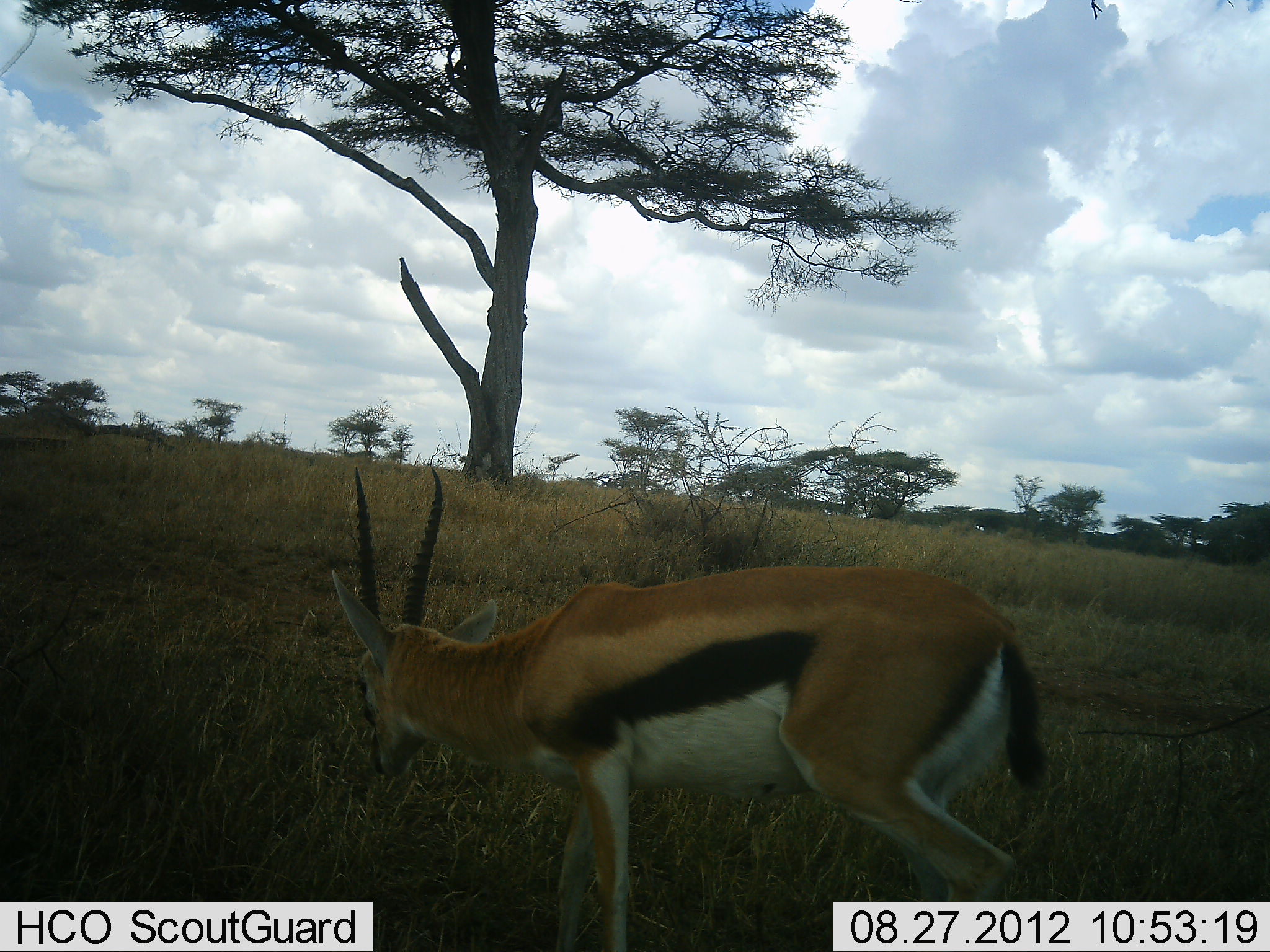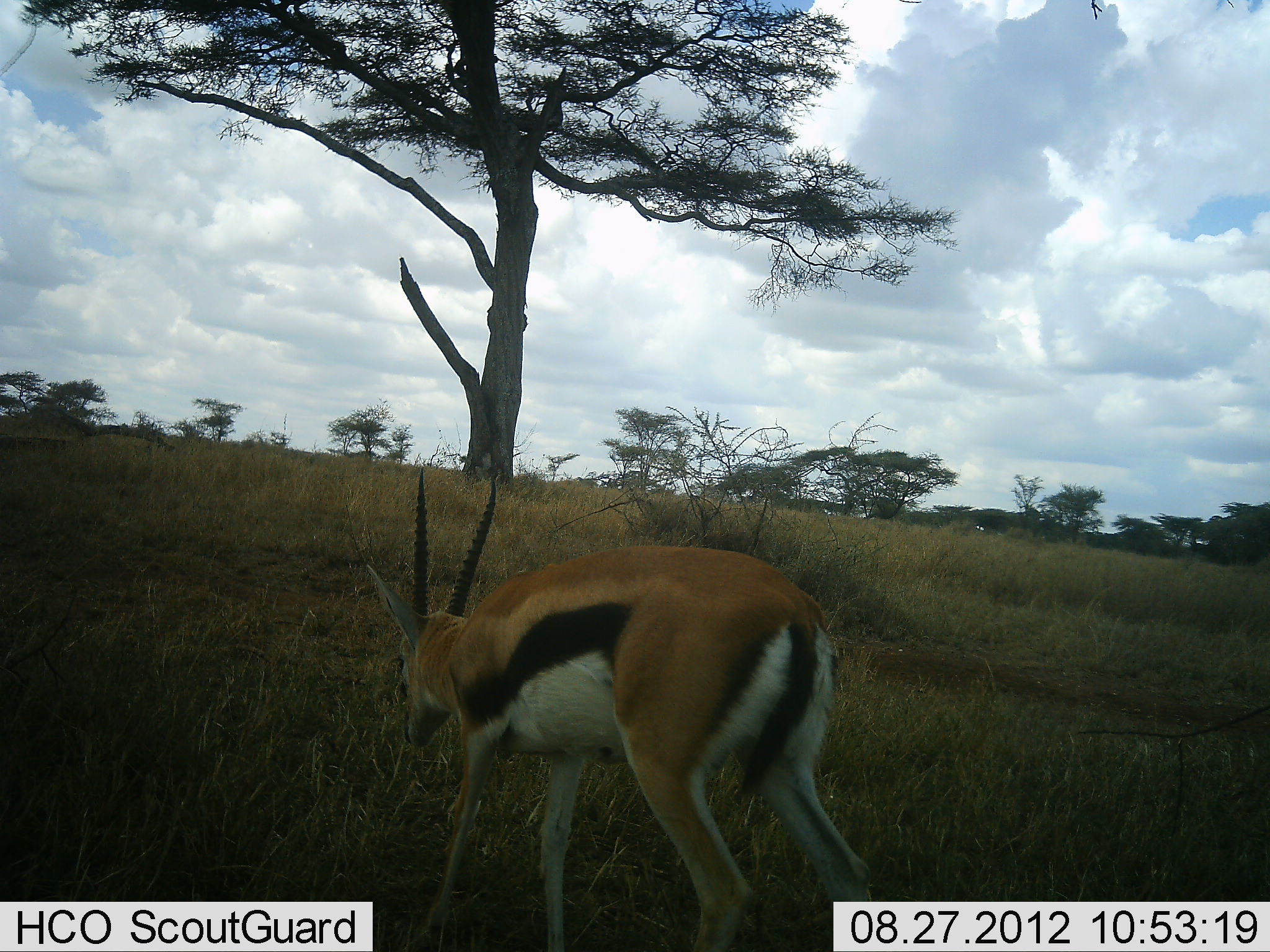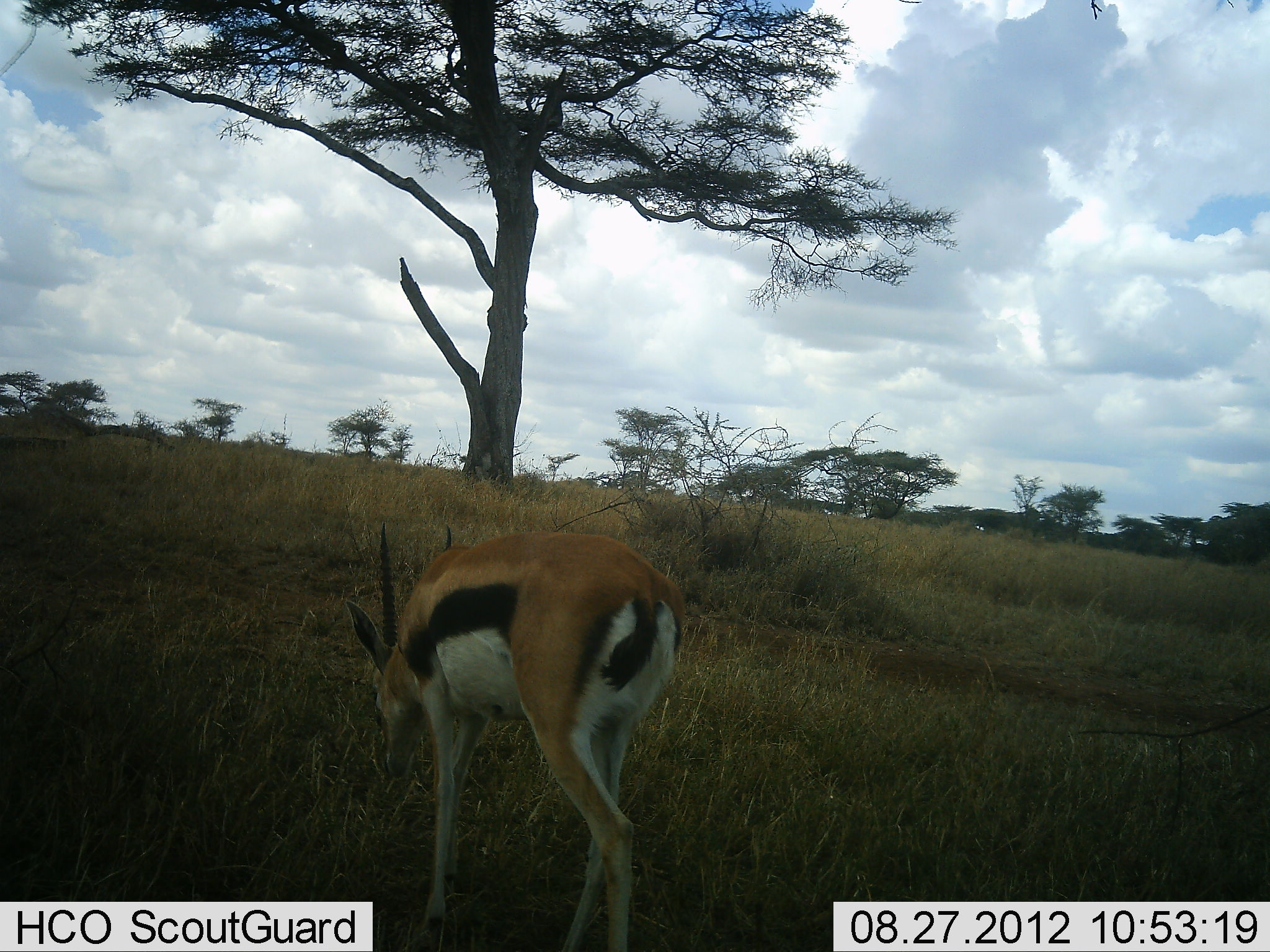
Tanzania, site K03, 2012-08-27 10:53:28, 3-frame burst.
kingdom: Animalia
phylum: Chordata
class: Mammalia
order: Artiodactyla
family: Bovidae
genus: Eudorcas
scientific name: Eudorcas thomsonii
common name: thomson's gazelle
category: gazellethomsons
Gazellethomsons (thomson's gazelle) (Eudorcas thomsonii), count 1. Behavior (volunteer vote fractions): standing 10%, resting 0%, moving 80%, interacting 0%. Young present (vote fraction): 0%. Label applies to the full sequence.